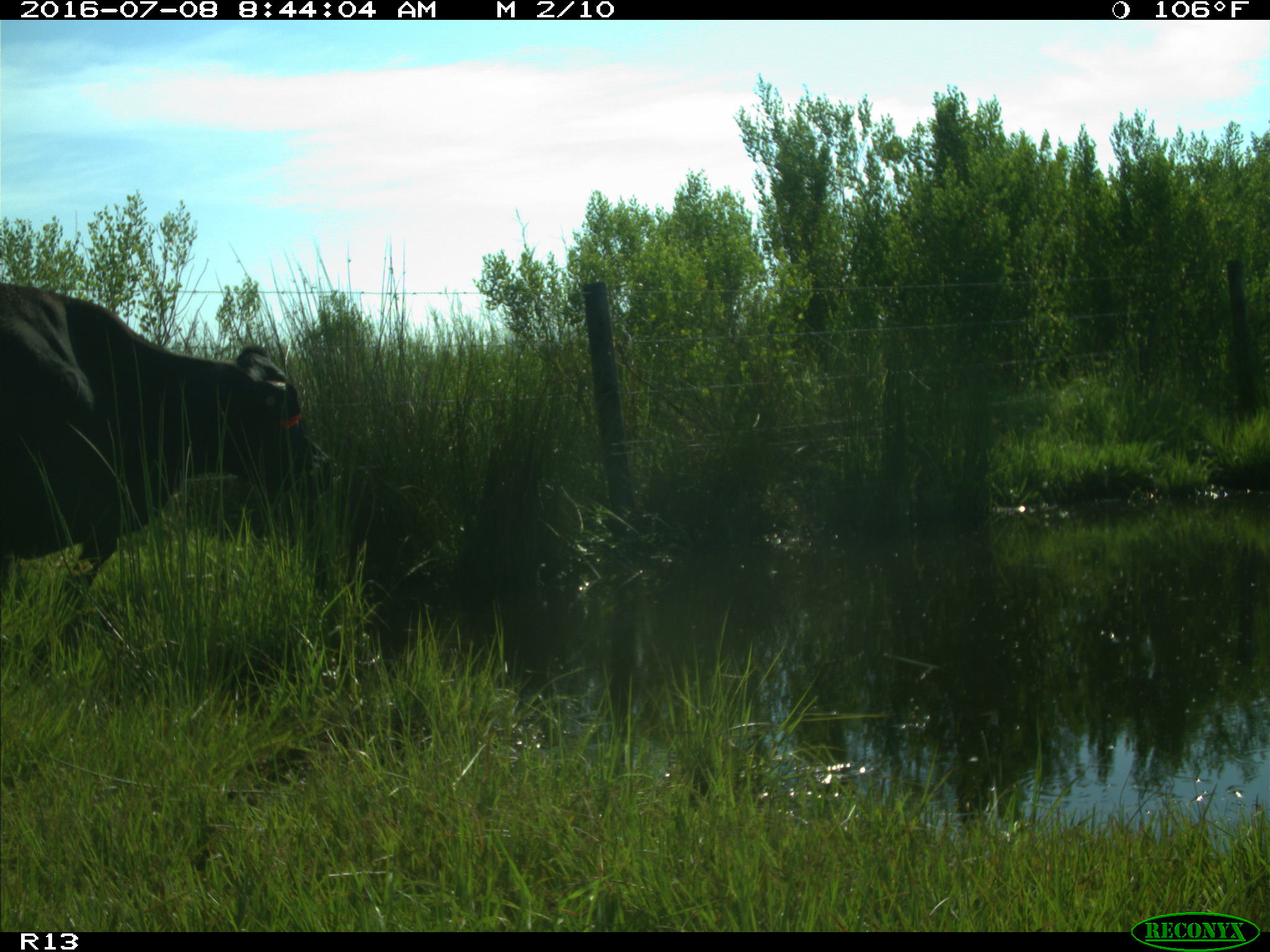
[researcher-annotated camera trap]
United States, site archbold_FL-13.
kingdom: Animalia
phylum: Chordata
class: Mammalia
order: Artiodactyla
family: Bovidae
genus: Bos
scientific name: Bos taurus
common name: domestic cow